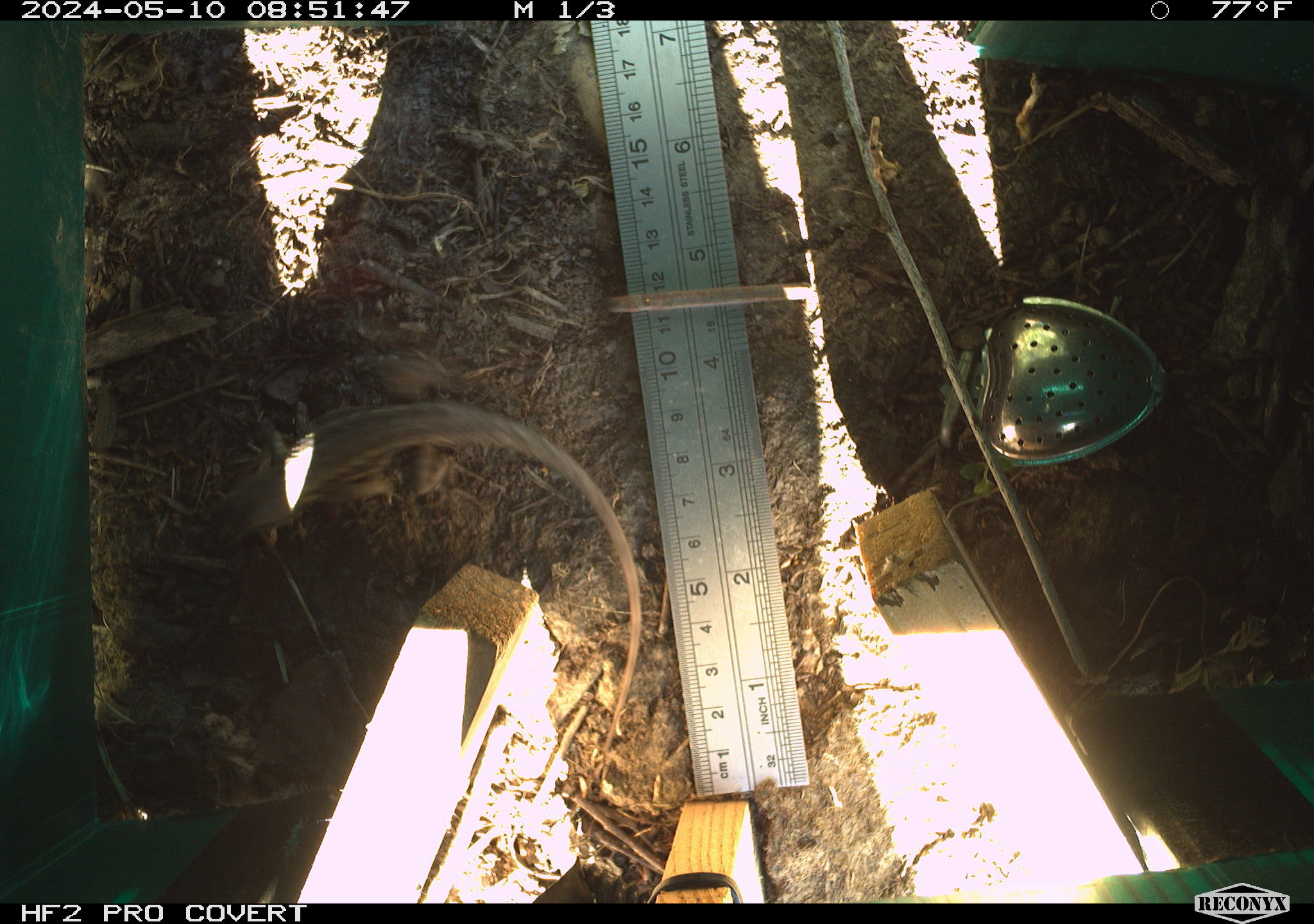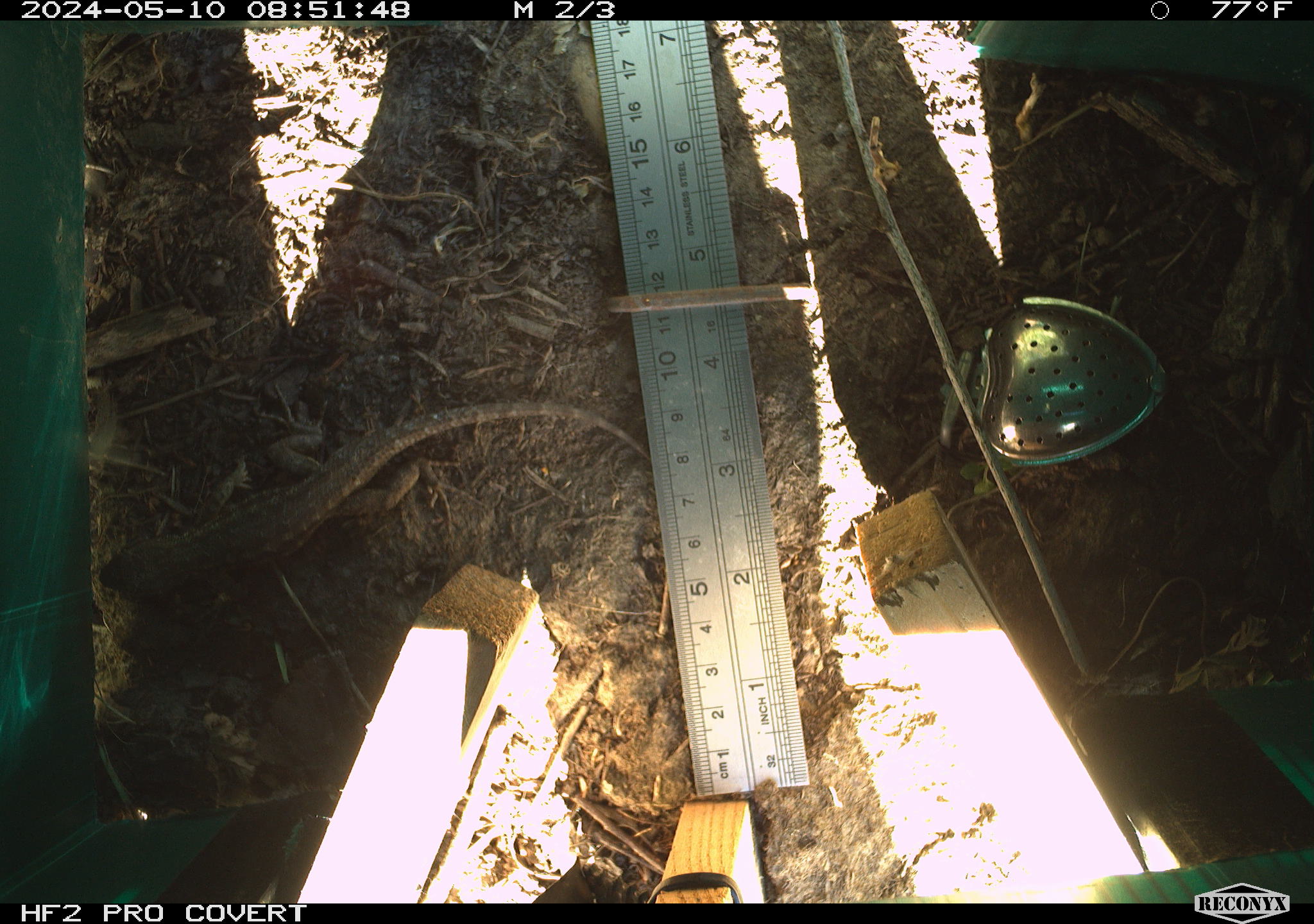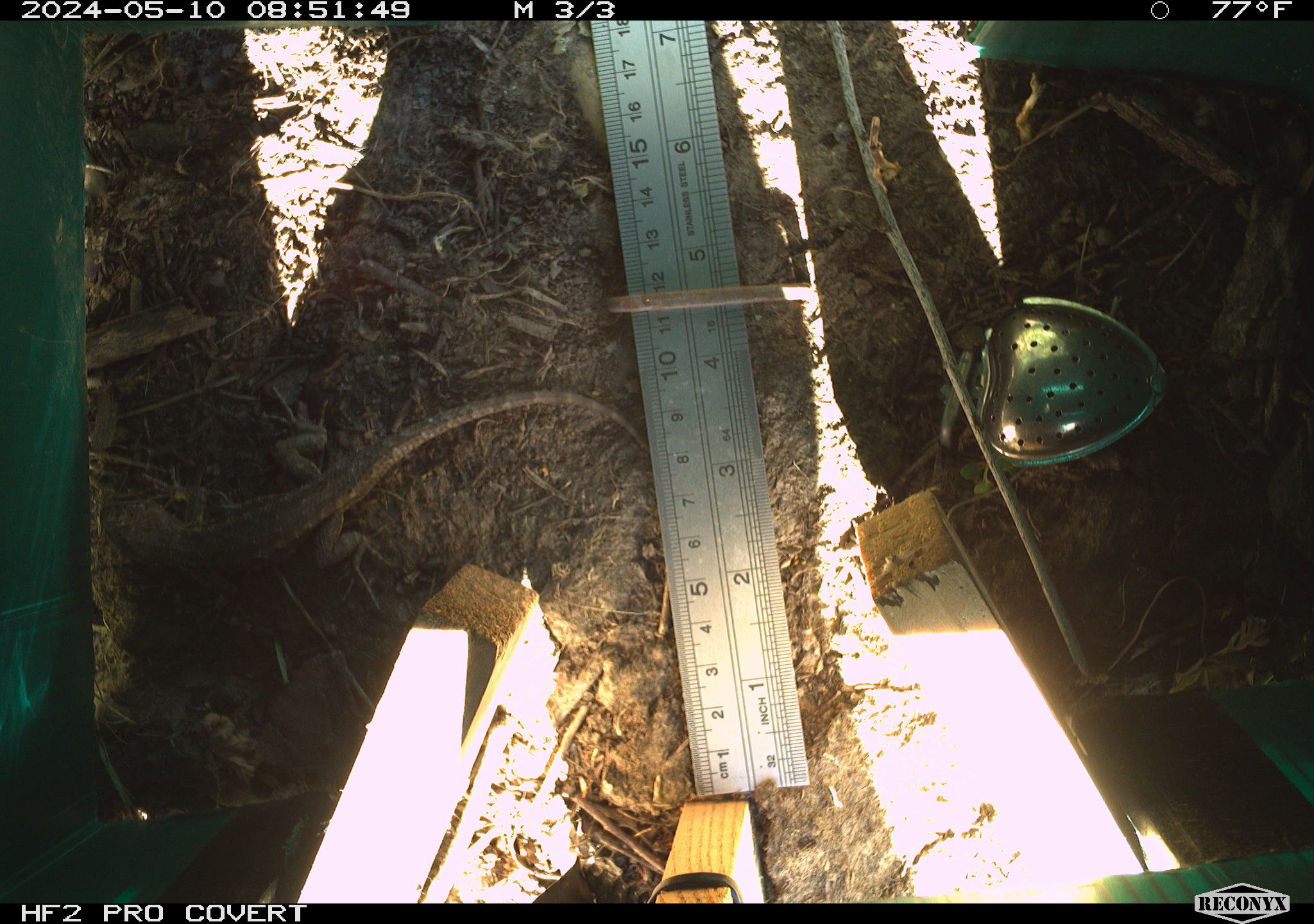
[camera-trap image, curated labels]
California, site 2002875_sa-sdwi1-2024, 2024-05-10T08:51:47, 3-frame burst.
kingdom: Animalia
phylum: Chordata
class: Reptilia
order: Squamata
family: Phrynosomatidae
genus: Sceloporus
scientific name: Sceloporus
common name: spiny lizards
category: sceloporus species